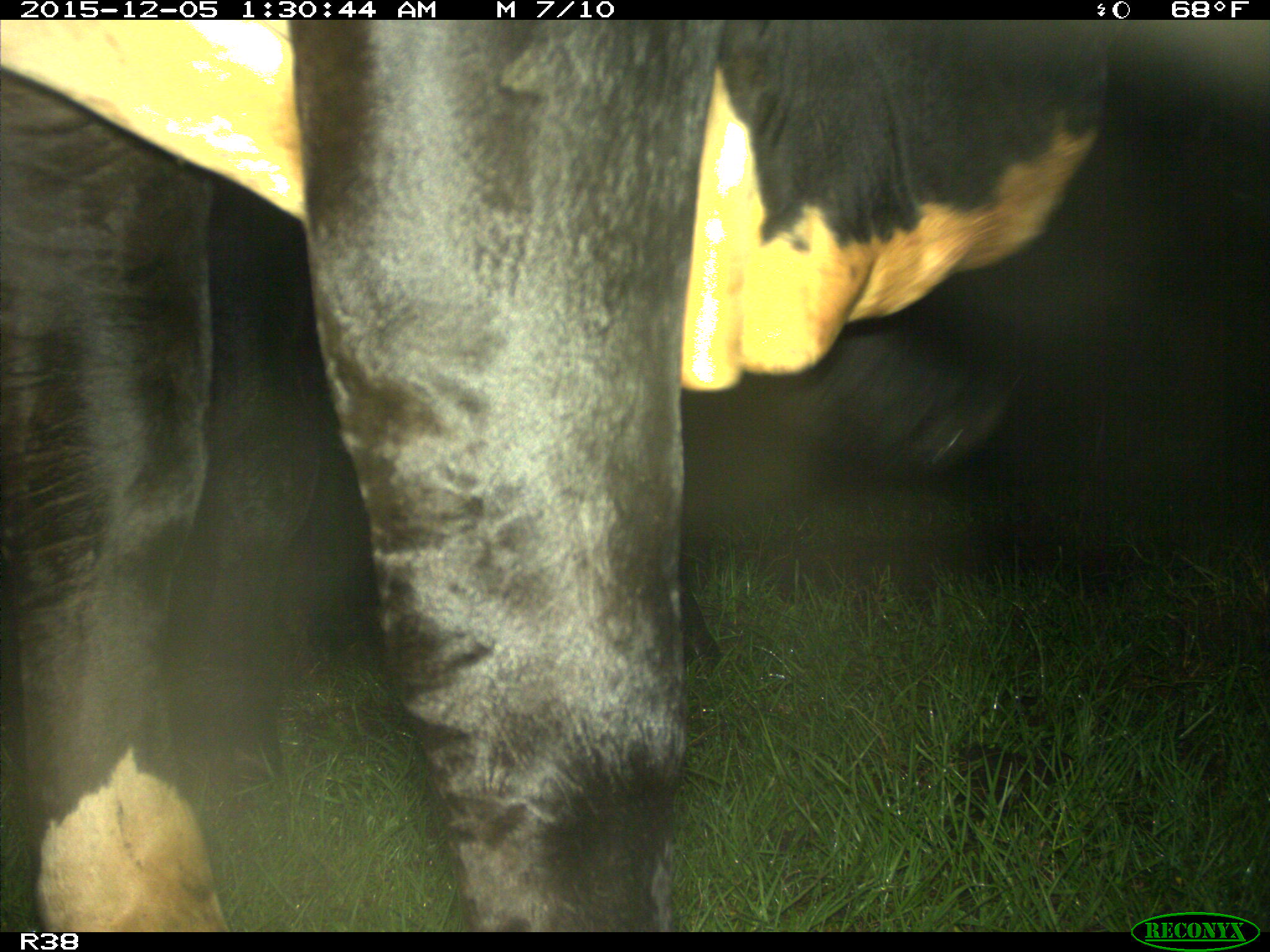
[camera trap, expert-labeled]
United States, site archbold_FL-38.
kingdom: Animalia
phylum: Chordata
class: Mammalia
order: Artiodactyla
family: Bovidae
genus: Bos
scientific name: Bos taurus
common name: domestic cow